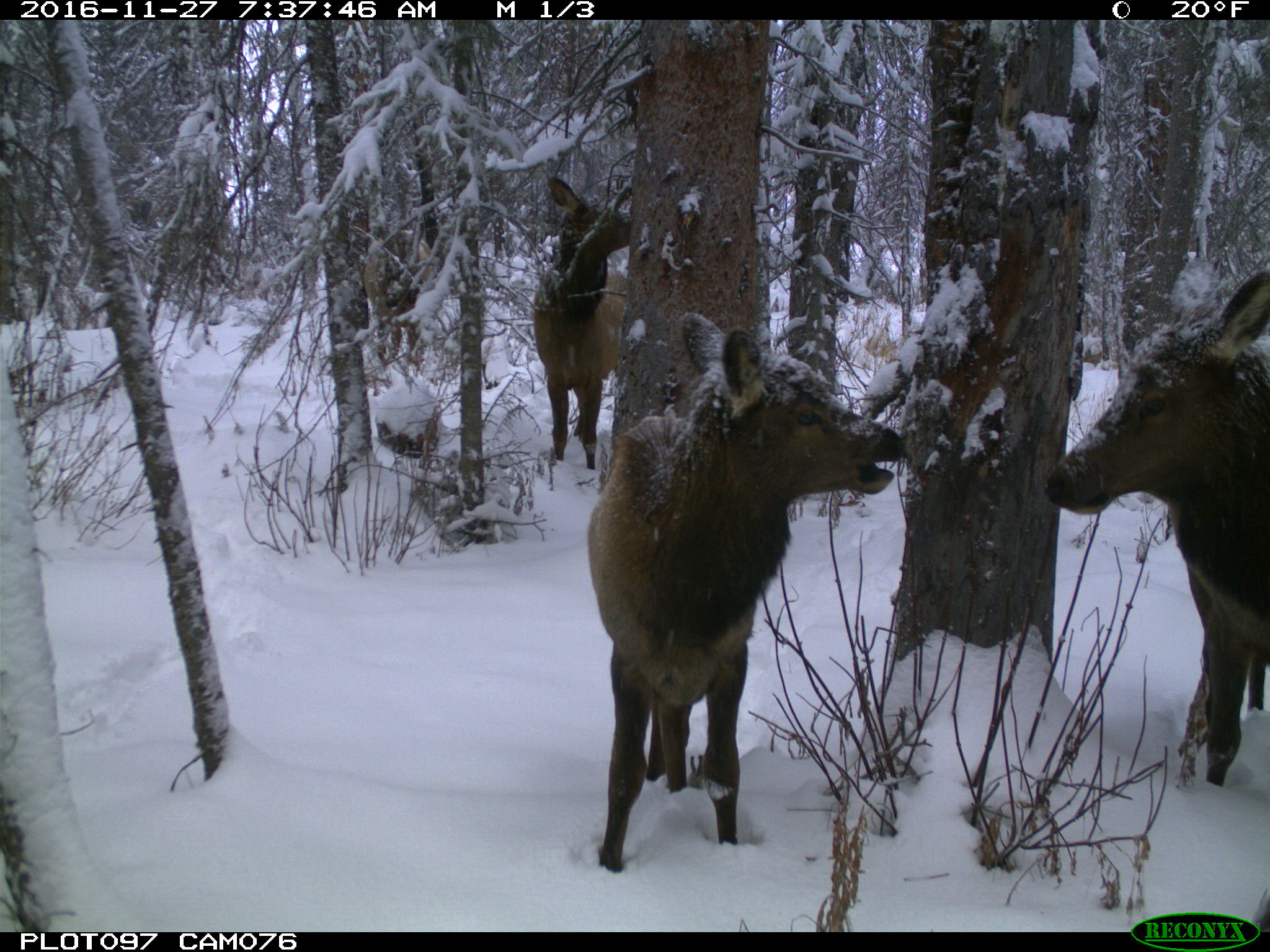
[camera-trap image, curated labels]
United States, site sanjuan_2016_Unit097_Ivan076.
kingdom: Animalia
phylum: Chordata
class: Mammalia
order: Artiodactyla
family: Cervidae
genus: Cervus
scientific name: Cervus elaphus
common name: red deer